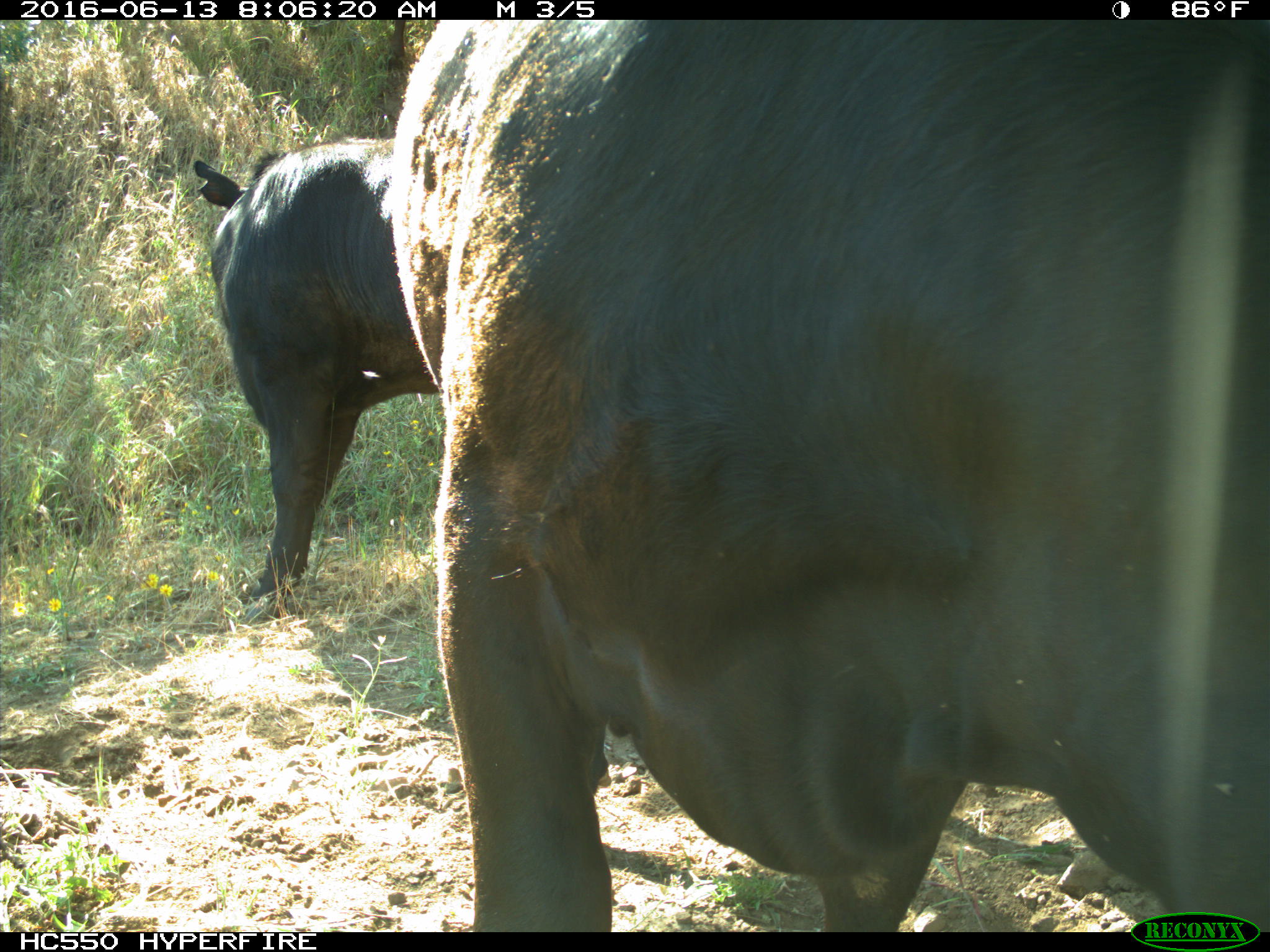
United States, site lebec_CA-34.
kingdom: Animalia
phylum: Chordata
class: Mammalia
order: Artiodactyla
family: Bovidae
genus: Bos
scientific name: Bos taurus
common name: domestic cow